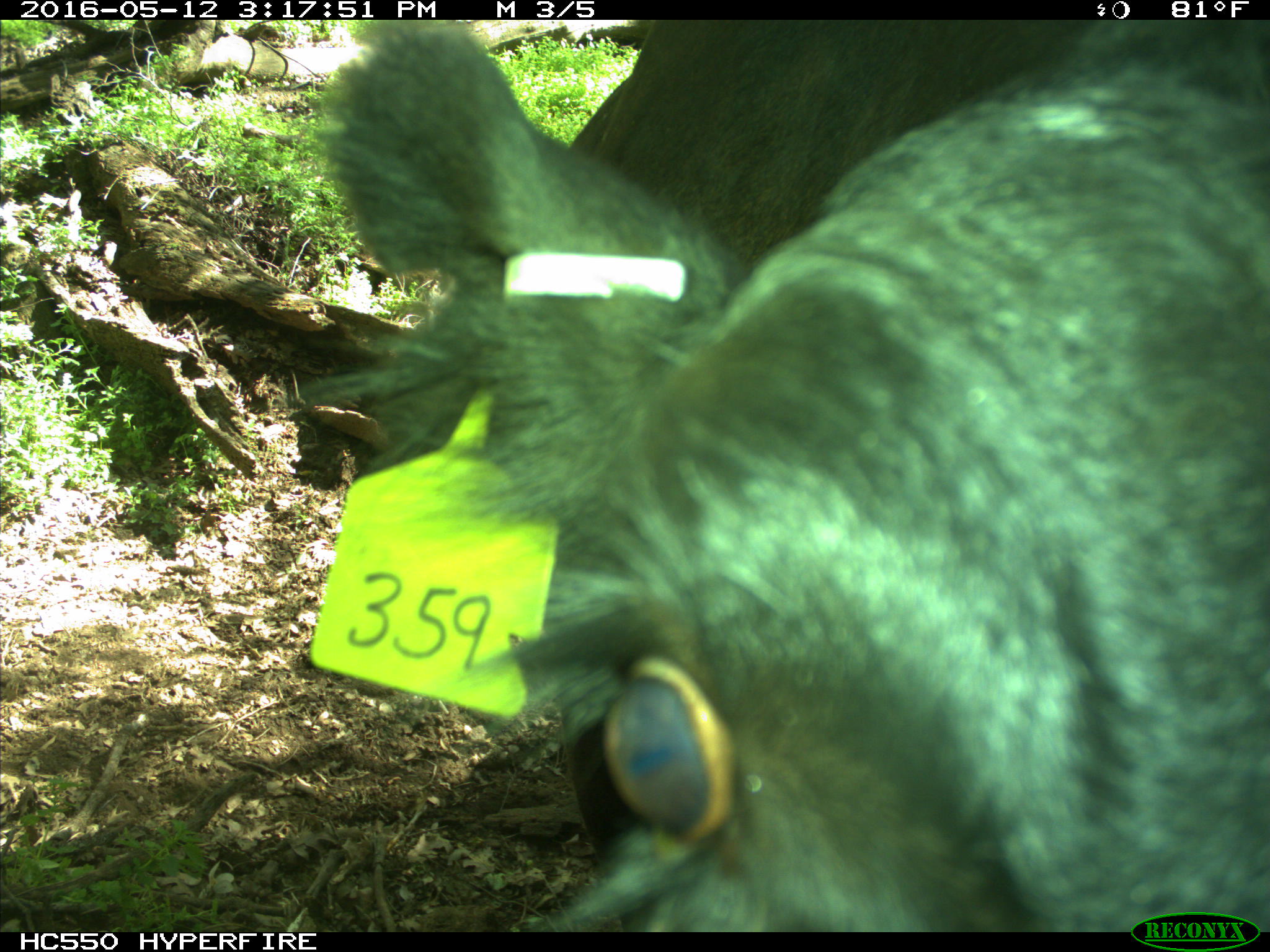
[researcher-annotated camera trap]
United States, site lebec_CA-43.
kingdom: Animalia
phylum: Chordata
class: Mammalia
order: Artiodactyla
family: Bovidae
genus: Bos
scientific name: Bos taurus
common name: domestic cow